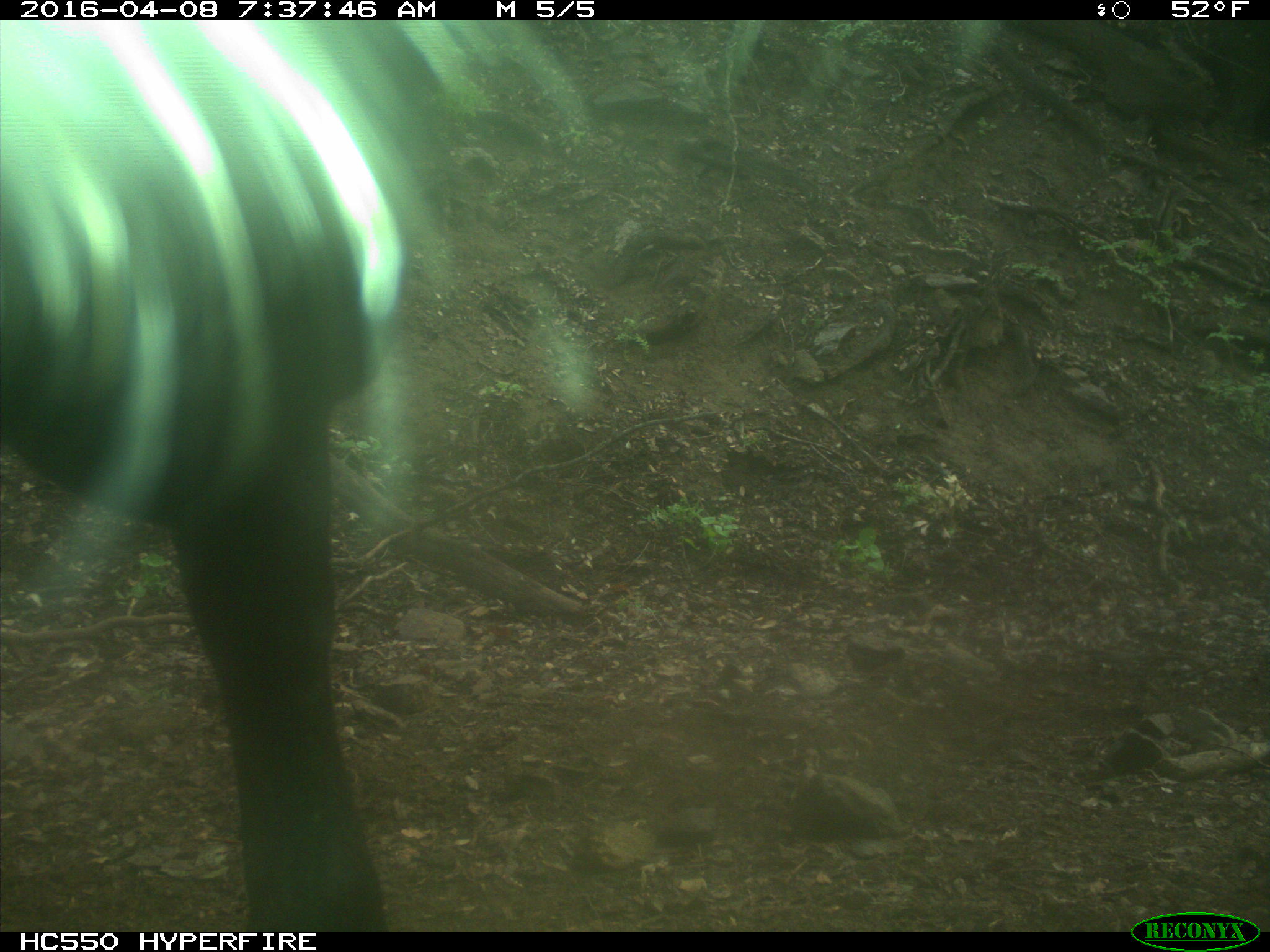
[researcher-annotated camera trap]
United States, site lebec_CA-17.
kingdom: Animalia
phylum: Chordata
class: Mammalia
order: Artiodactyla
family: Bovidae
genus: Bos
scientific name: Bos taurus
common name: domestic cow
Bos taurus (domestic cow).